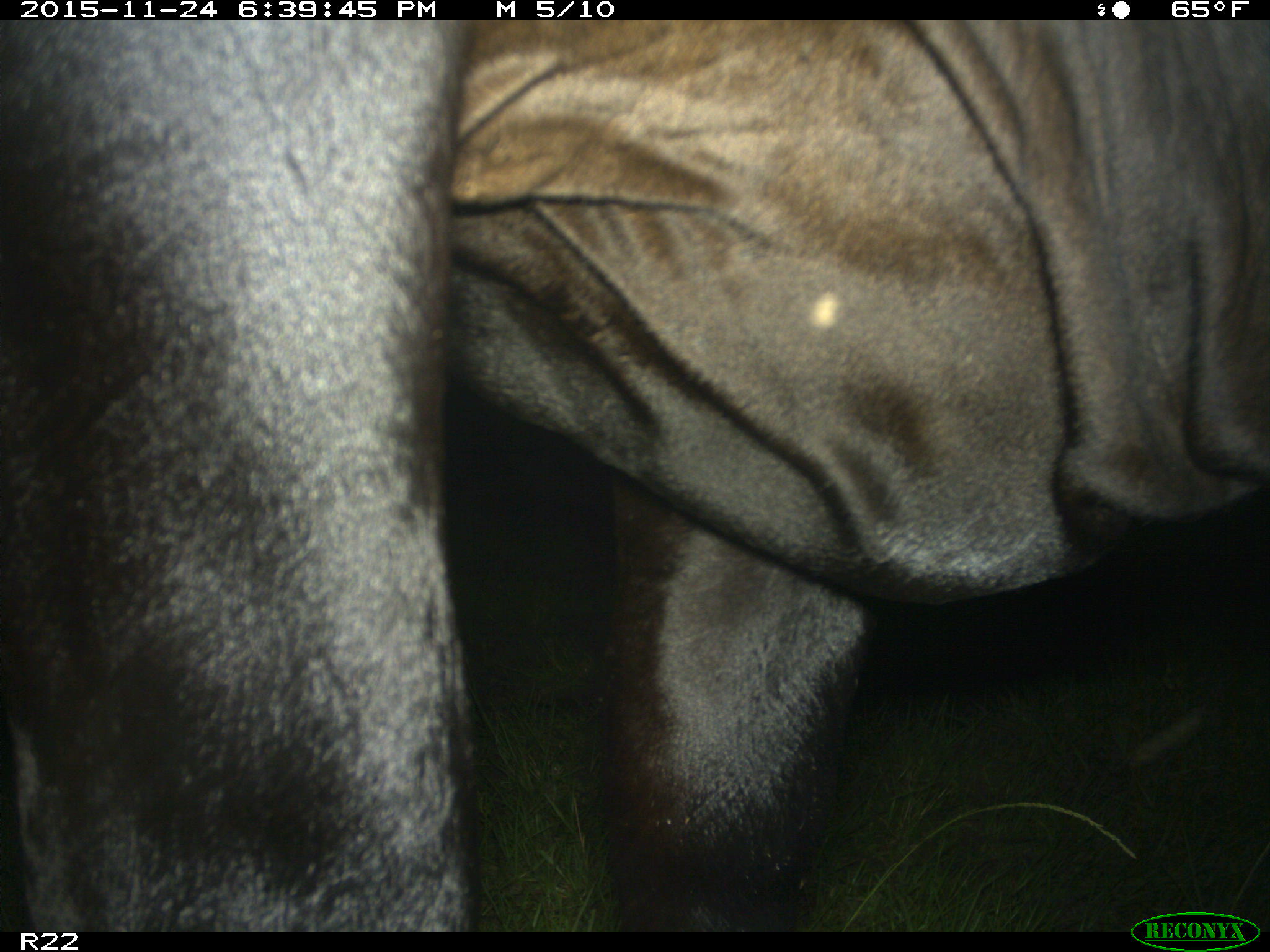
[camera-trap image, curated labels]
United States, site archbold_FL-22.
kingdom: Animalia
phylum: Chordata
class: Mammalia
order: Artiodactyla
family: Bovidae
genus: Bos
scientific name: Bos taurus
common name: domestic cow